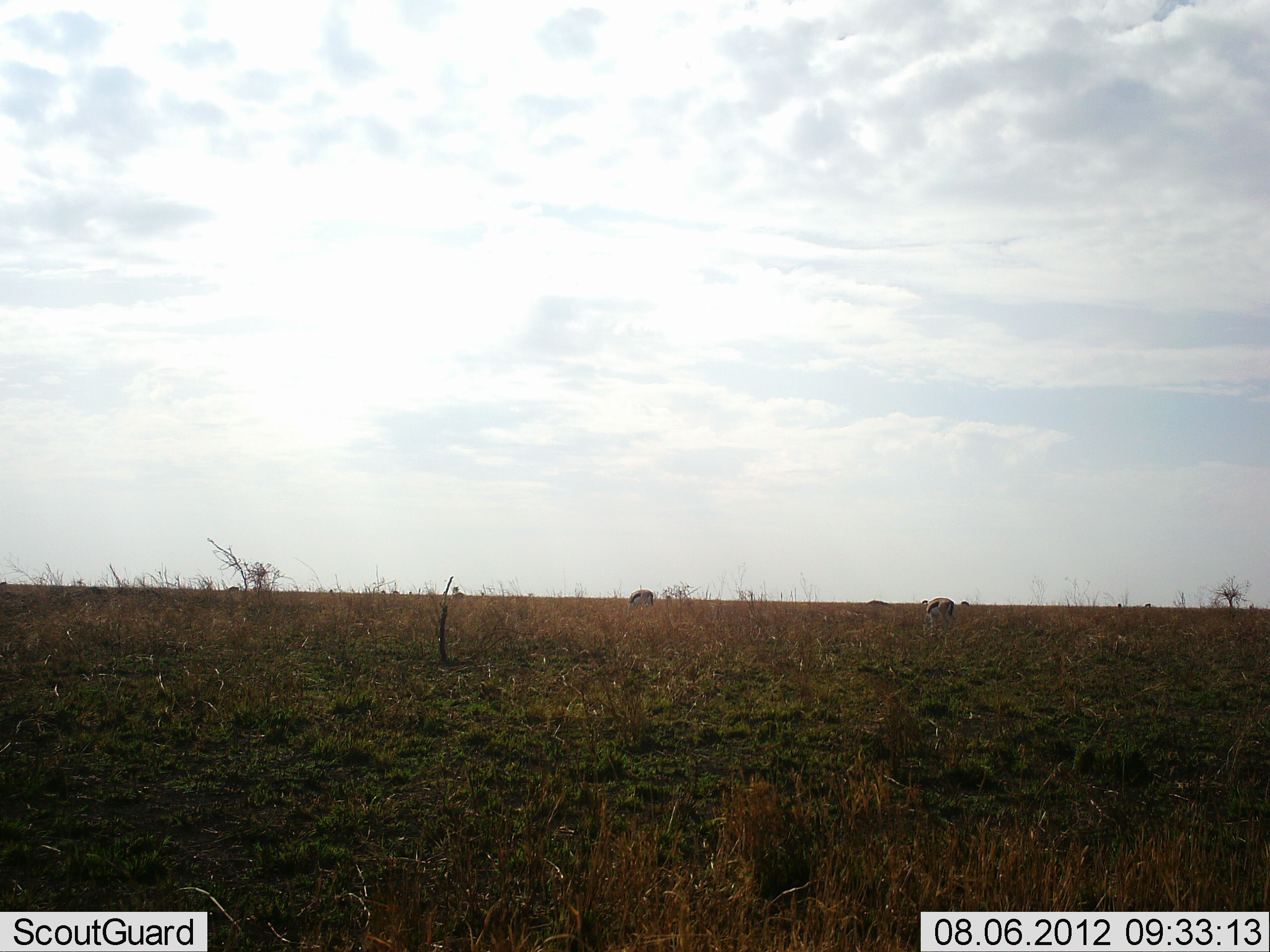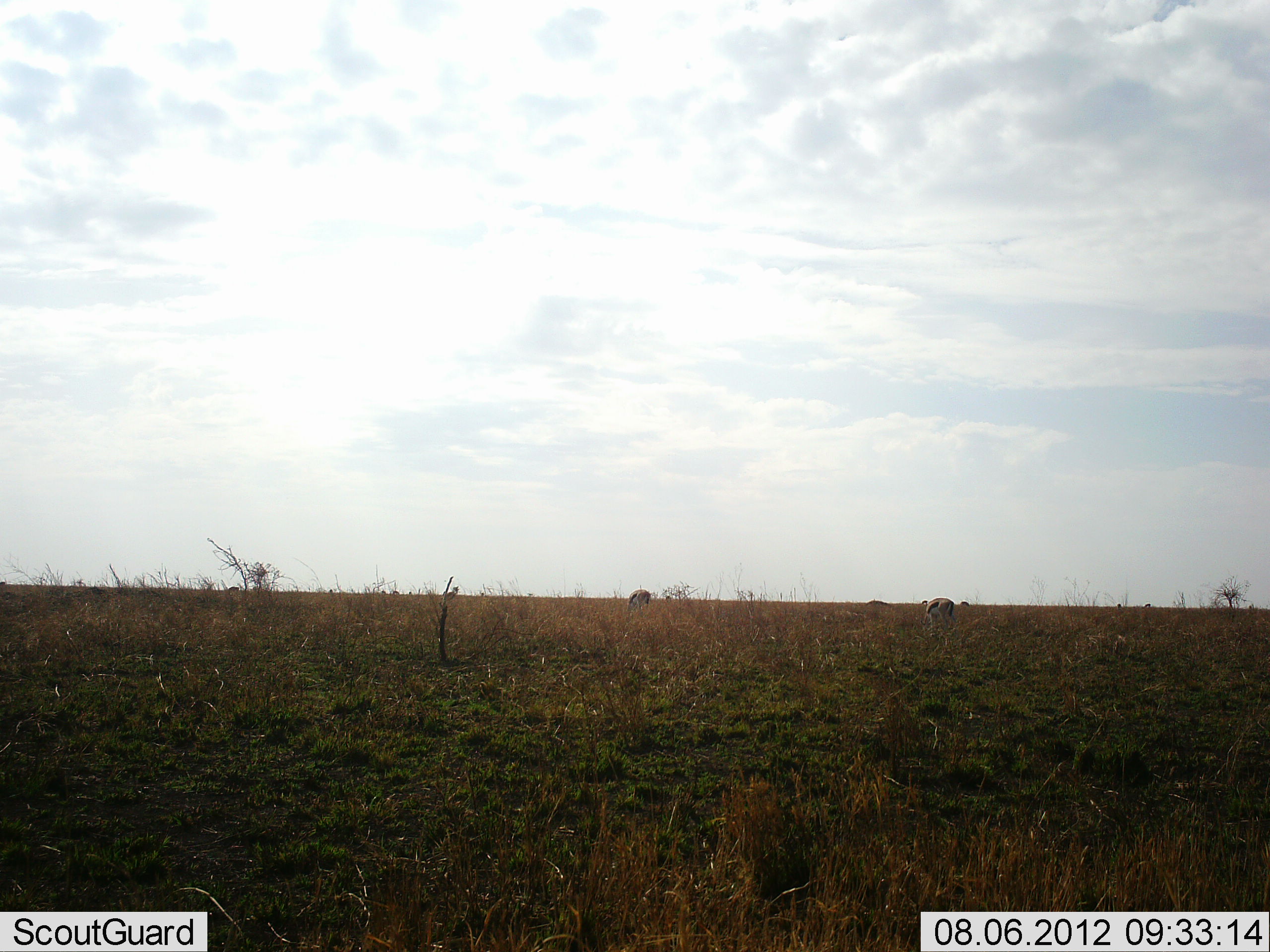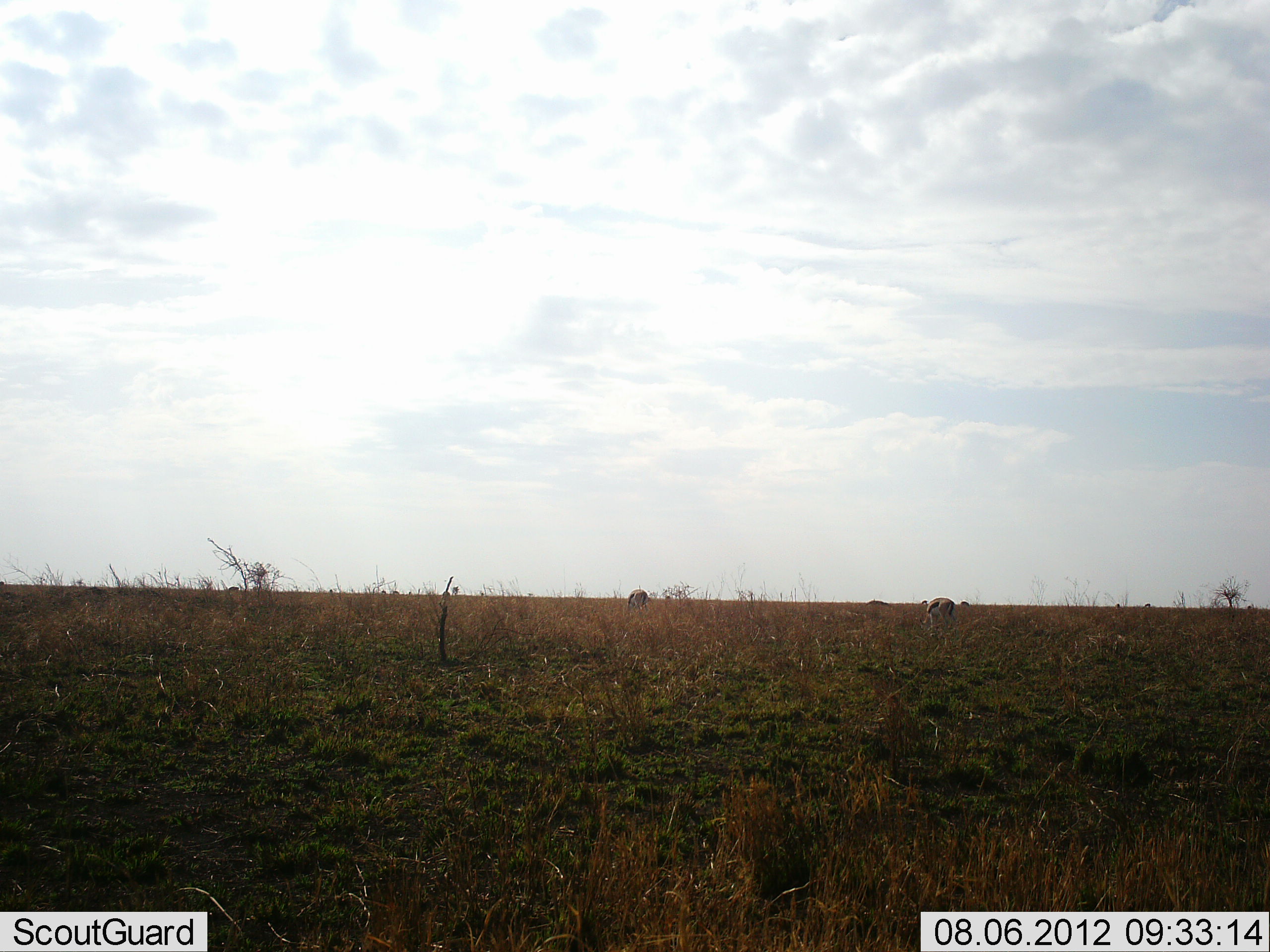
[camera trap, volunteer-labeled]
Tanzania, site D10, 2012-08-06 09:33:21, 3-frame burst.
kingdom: Animalia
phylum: Chordata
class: Mammalia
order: Artiodactyla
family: Bovidae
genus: Eudorcas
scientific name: Eudorcas thomsonii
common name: thomson's gazelle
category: gazellethomsons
Gazellethomsons (thomson's gazelle) (Eudorcas thomsonii), count 3. Behavior (volunteer vote fractions): standing 20%, resting 0%, moving 0%, interacting 0%. Young present (vote fraction): 0%. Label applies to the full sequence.